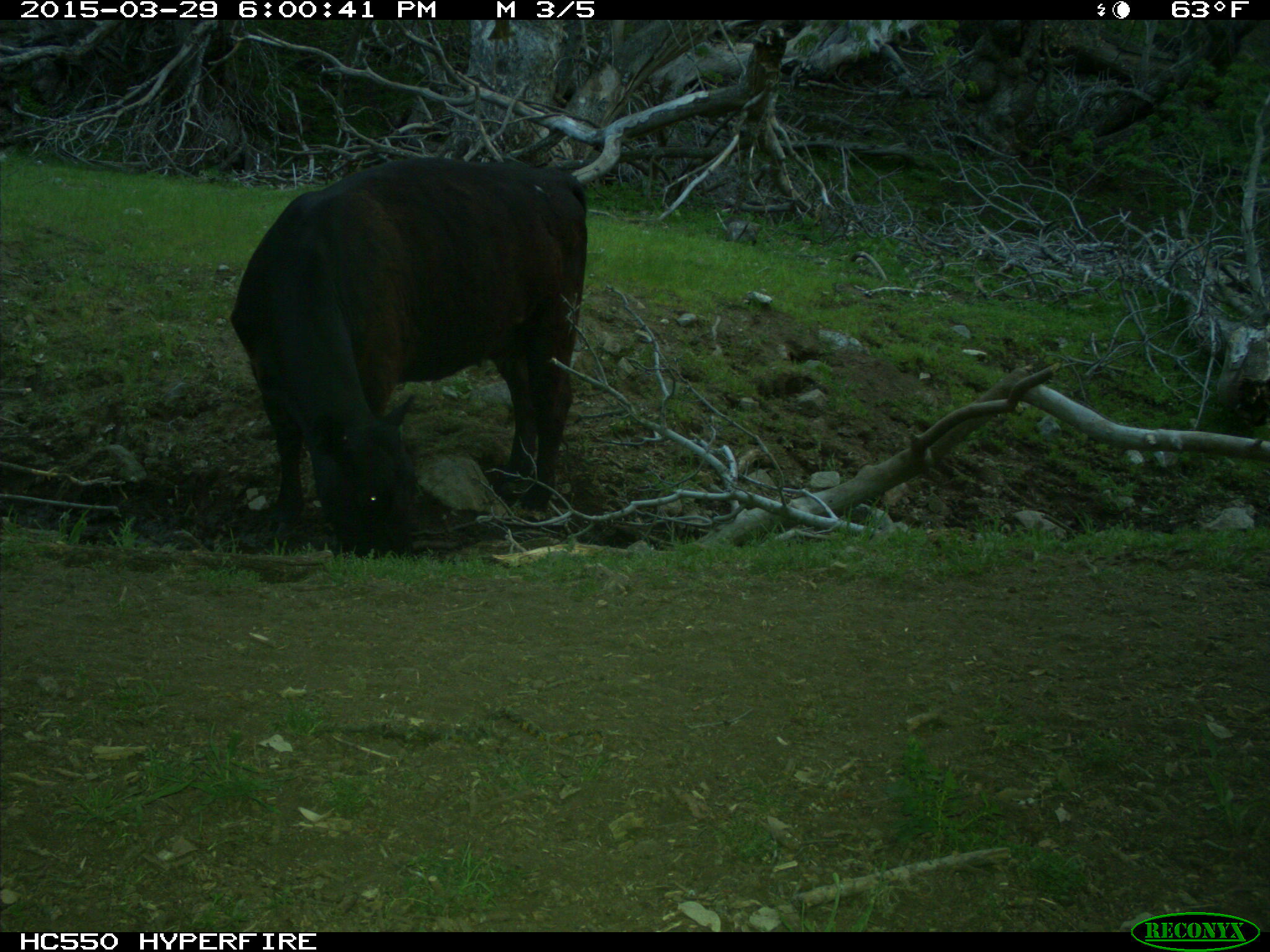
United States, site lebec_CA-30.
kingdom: Animalia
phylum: Chordata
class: Mammalia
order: Artiodactyla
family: Bovidae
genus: Bos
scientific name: Bos taurus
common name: domestic cow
Bos taurus (domestic cow).